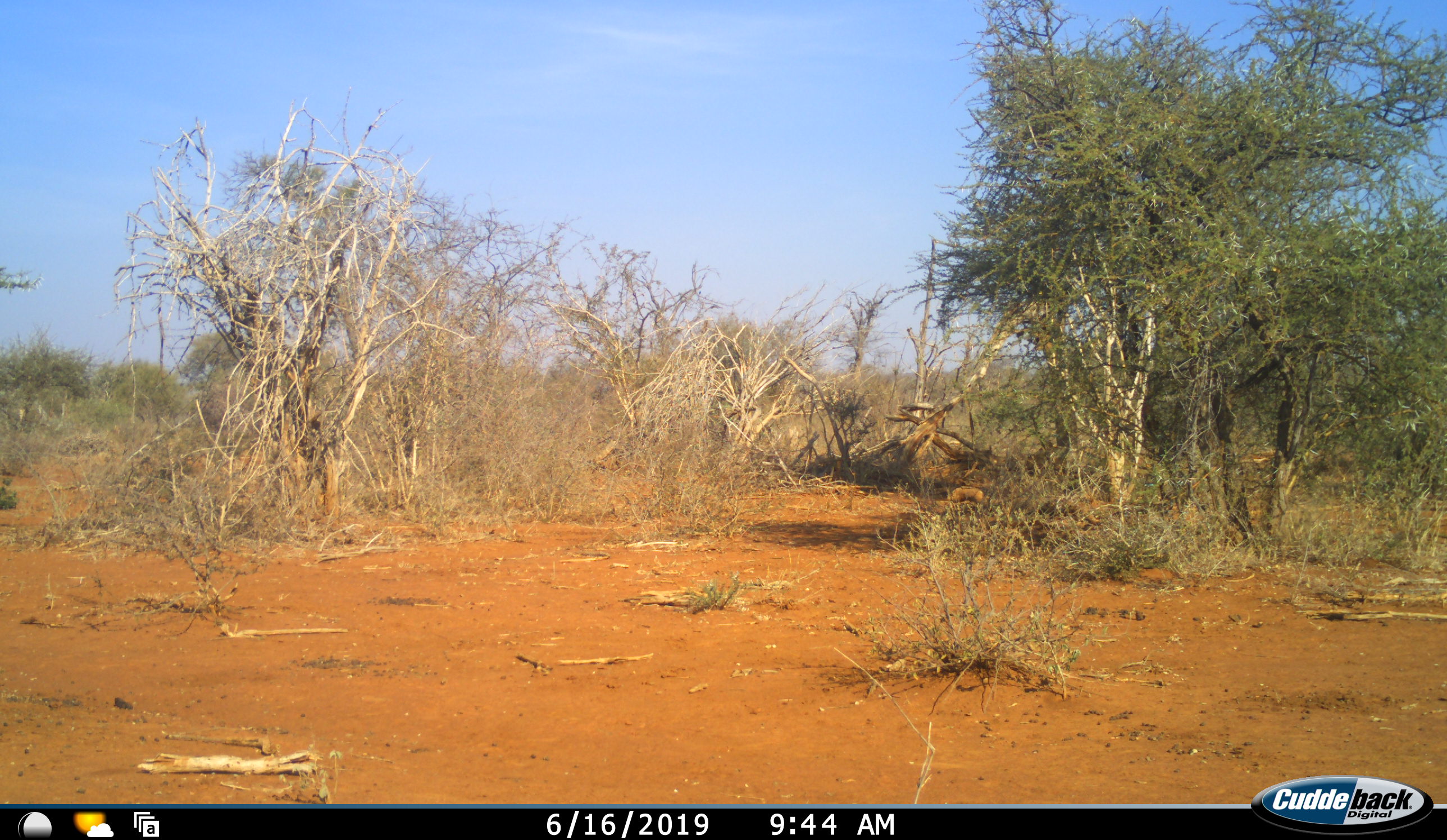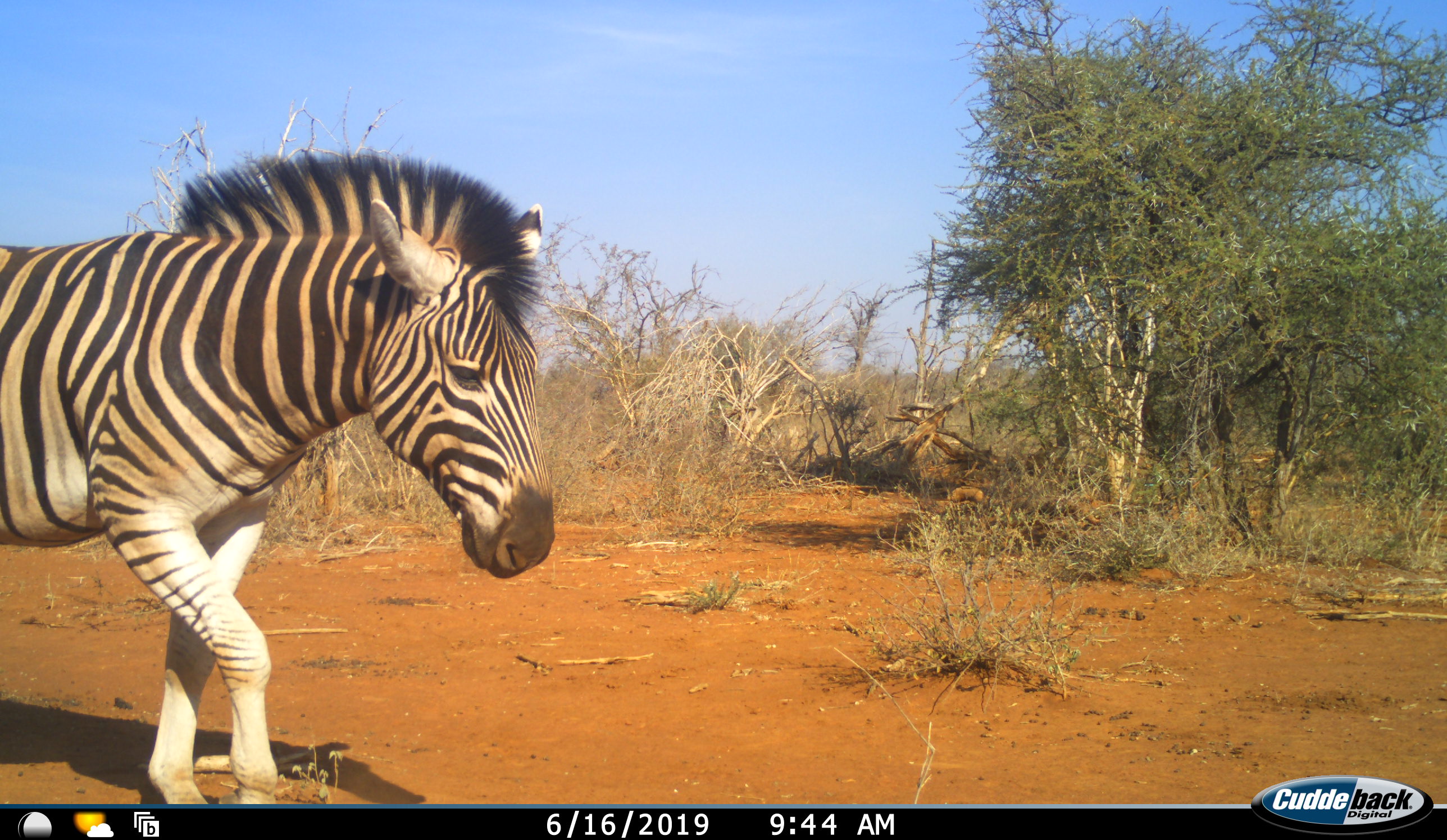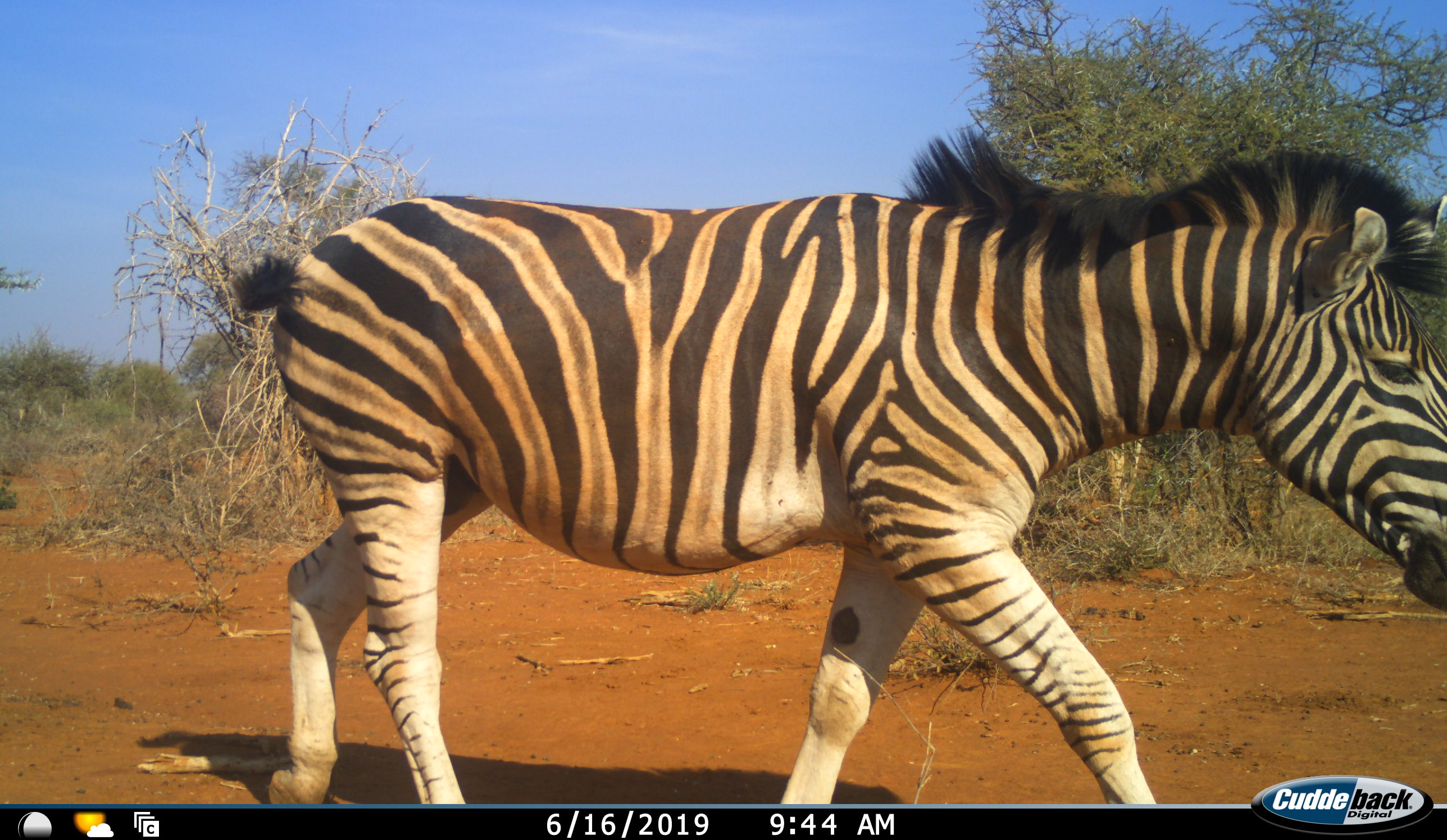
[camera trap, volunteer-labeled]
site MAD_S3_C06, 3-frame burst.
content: unidentified animal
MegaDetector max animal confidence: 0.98